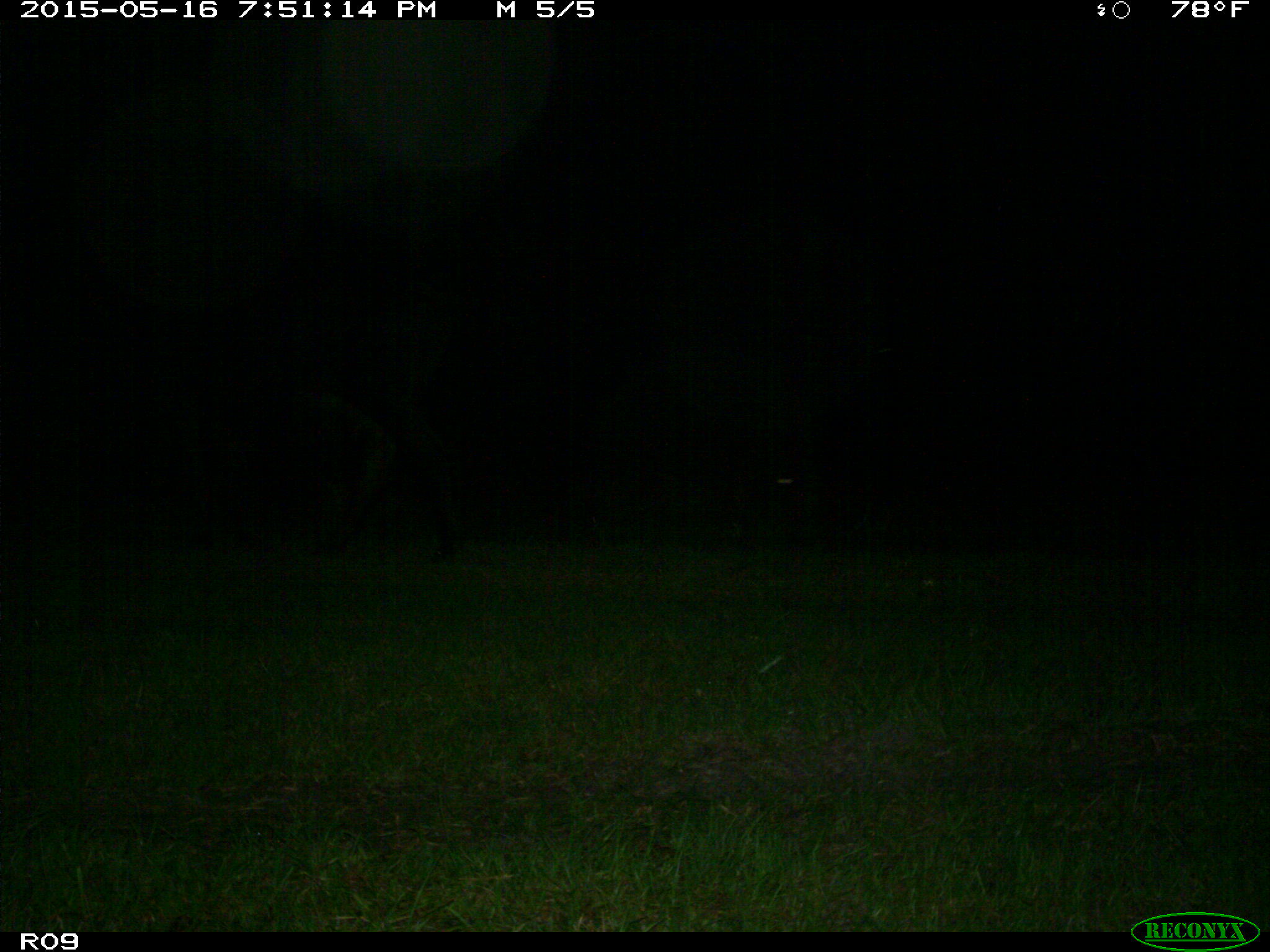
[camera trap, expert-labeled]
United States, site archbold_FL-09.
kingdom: Animalia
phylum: Chordata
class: Mammalia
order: Artiodactyla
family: Bovidae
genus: Bos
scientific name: Bos taurus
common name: domestic cow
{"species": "Bos taurus (domestic cow)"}